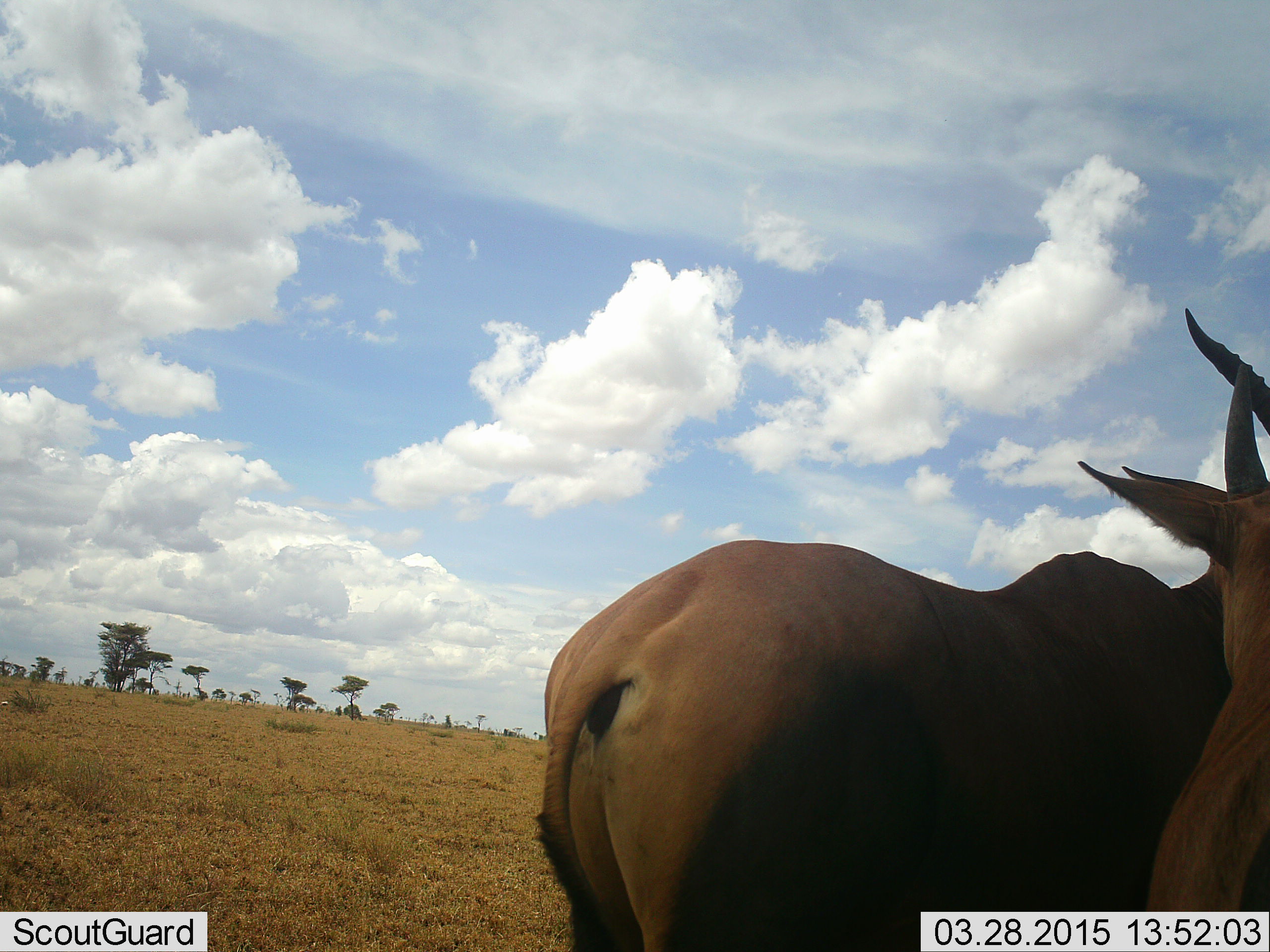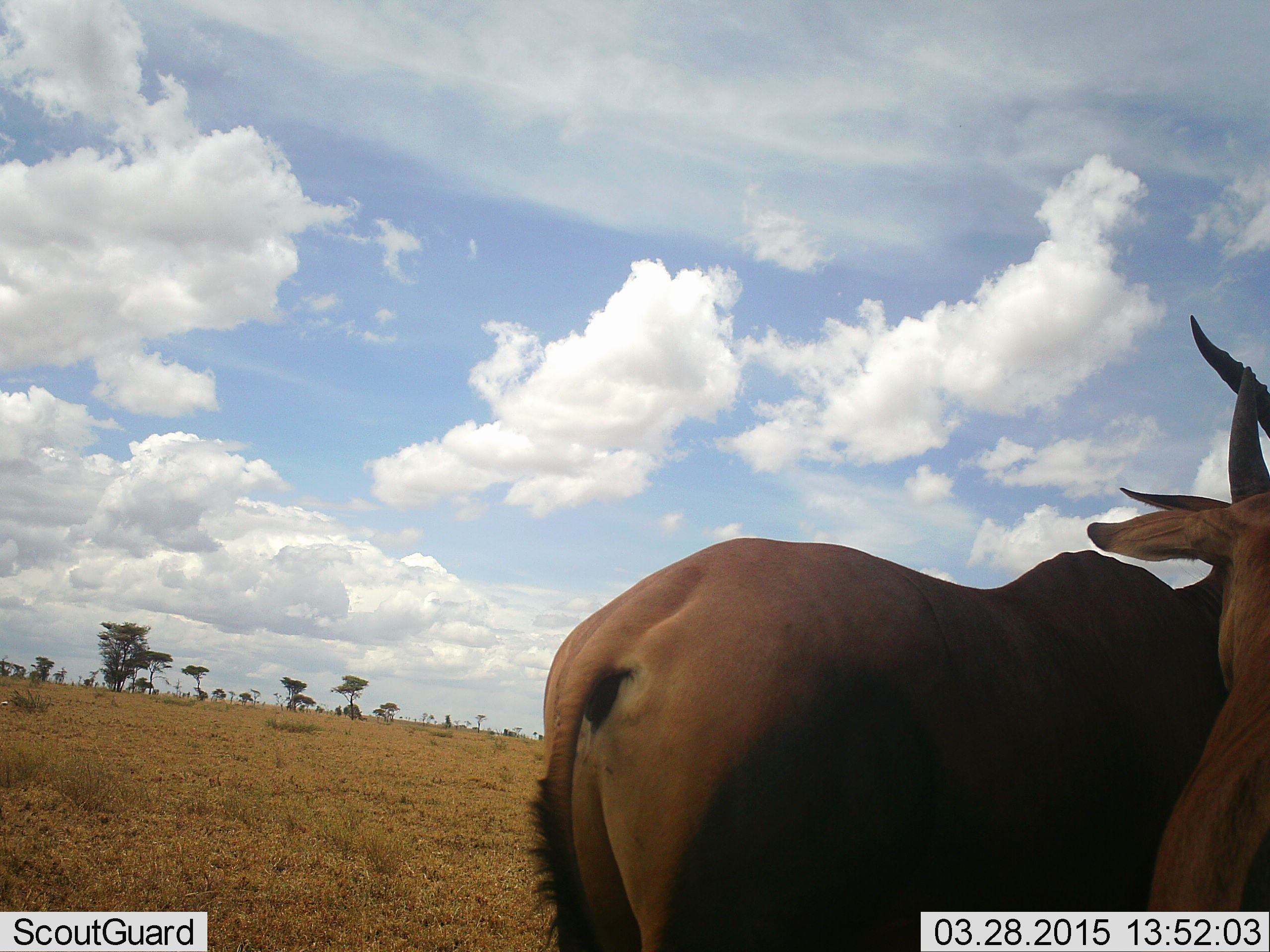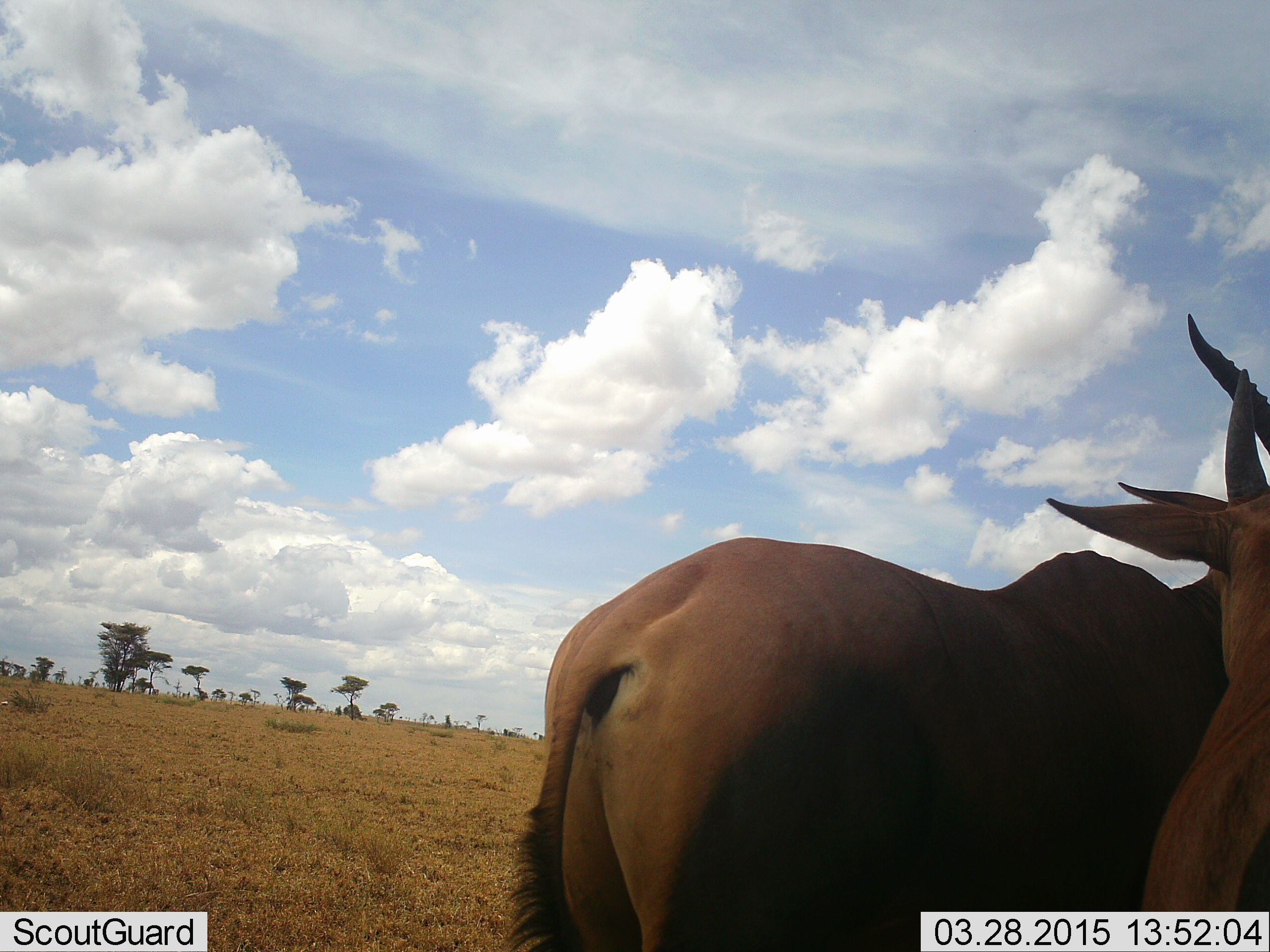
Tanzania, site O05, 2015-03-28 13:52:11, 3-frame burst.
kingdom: Animalia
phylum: Chordata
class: Mammalia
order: Artiodactyla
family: Bovidae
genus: Damaliscus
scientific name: Damaliscus lunatus jimela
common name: topi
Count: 2.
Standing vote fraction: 100%.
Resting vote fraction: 0%.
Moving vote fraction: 0%.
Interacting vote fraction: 0%.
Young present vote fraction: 12%.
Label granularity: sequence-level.